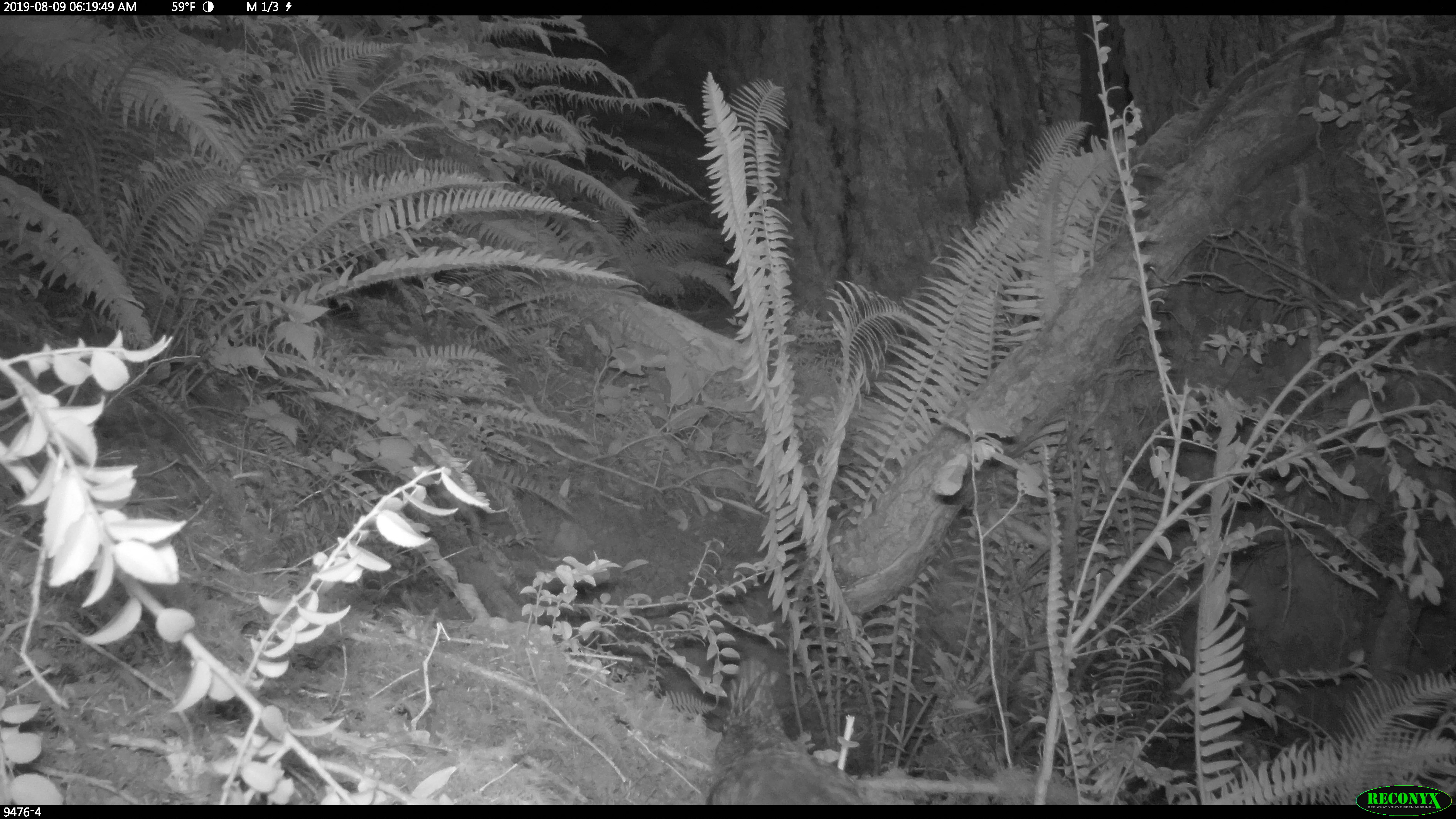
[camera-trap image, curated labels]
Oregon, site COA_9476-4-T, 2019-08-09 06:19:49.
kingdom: Animalia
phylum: Chordata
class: Aves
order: Passeriformes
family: Corvidae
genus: Cyanocitta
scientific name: Cyanocitta stelleri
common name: steller's jay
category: stellers jay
Stellers jay (steller's jay) (Cyanocitta stelleri).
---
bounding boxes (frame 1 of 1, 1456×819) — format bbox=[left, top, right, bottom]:
stellers jay: bbox=[700, 661, 878, 802]